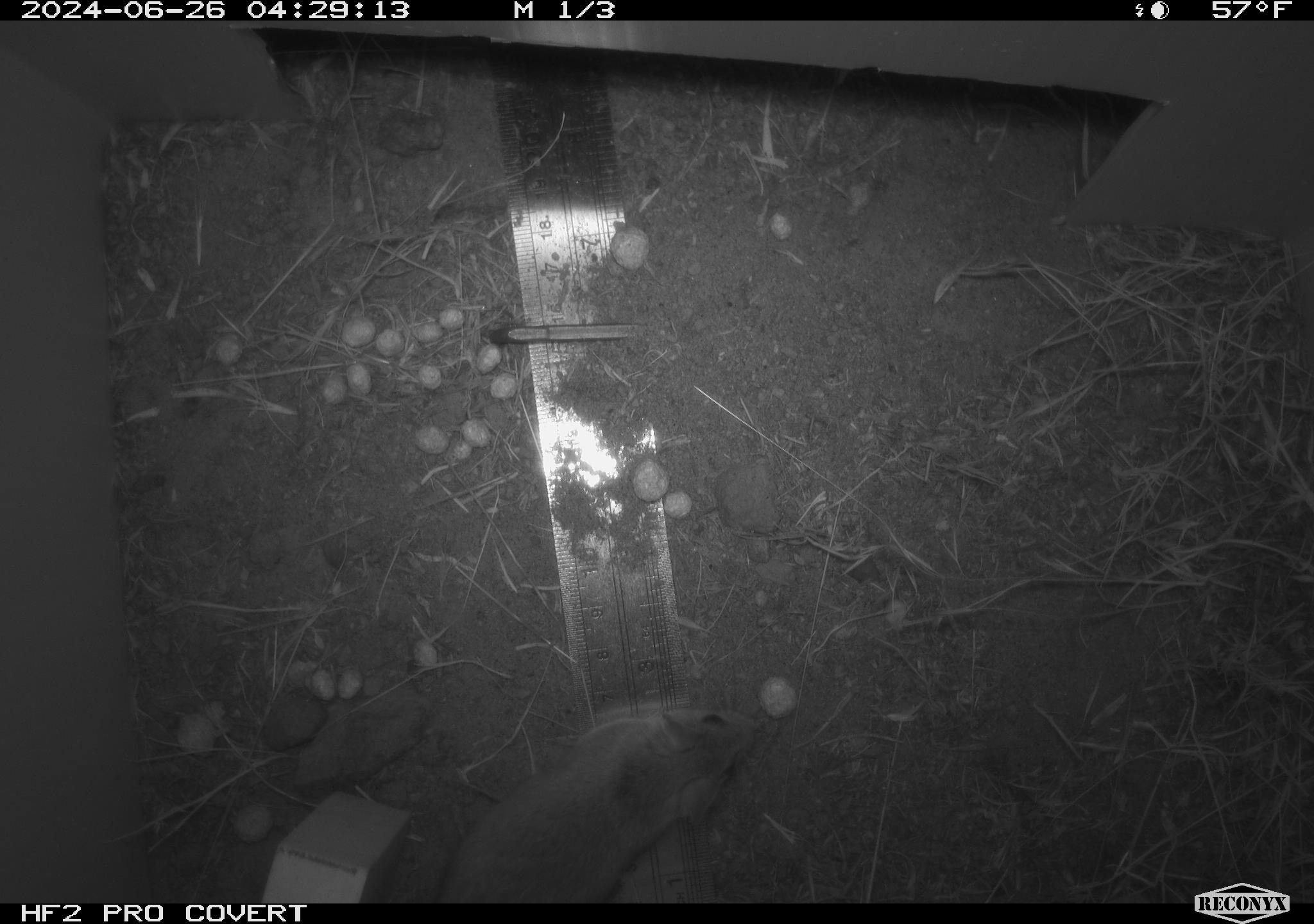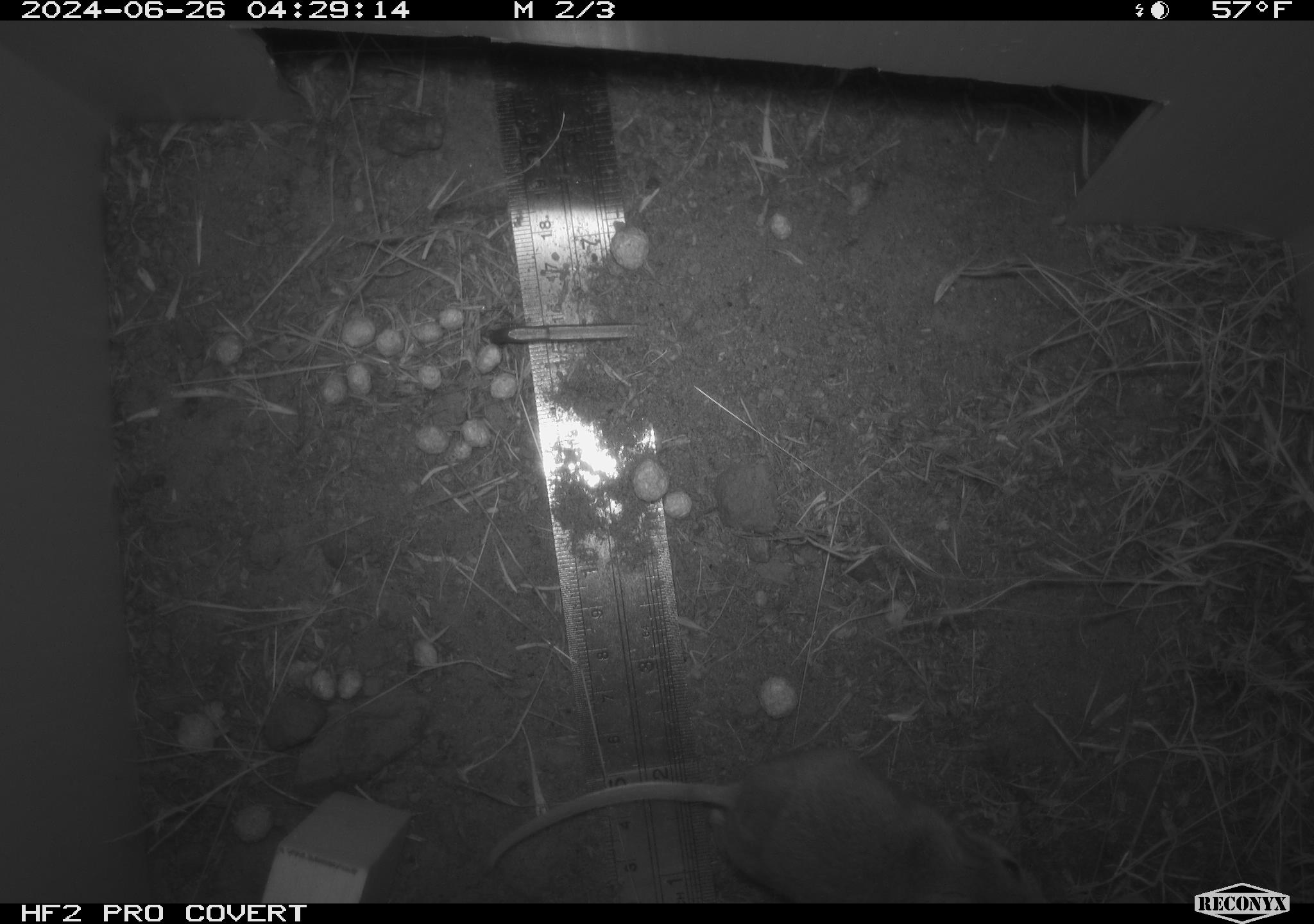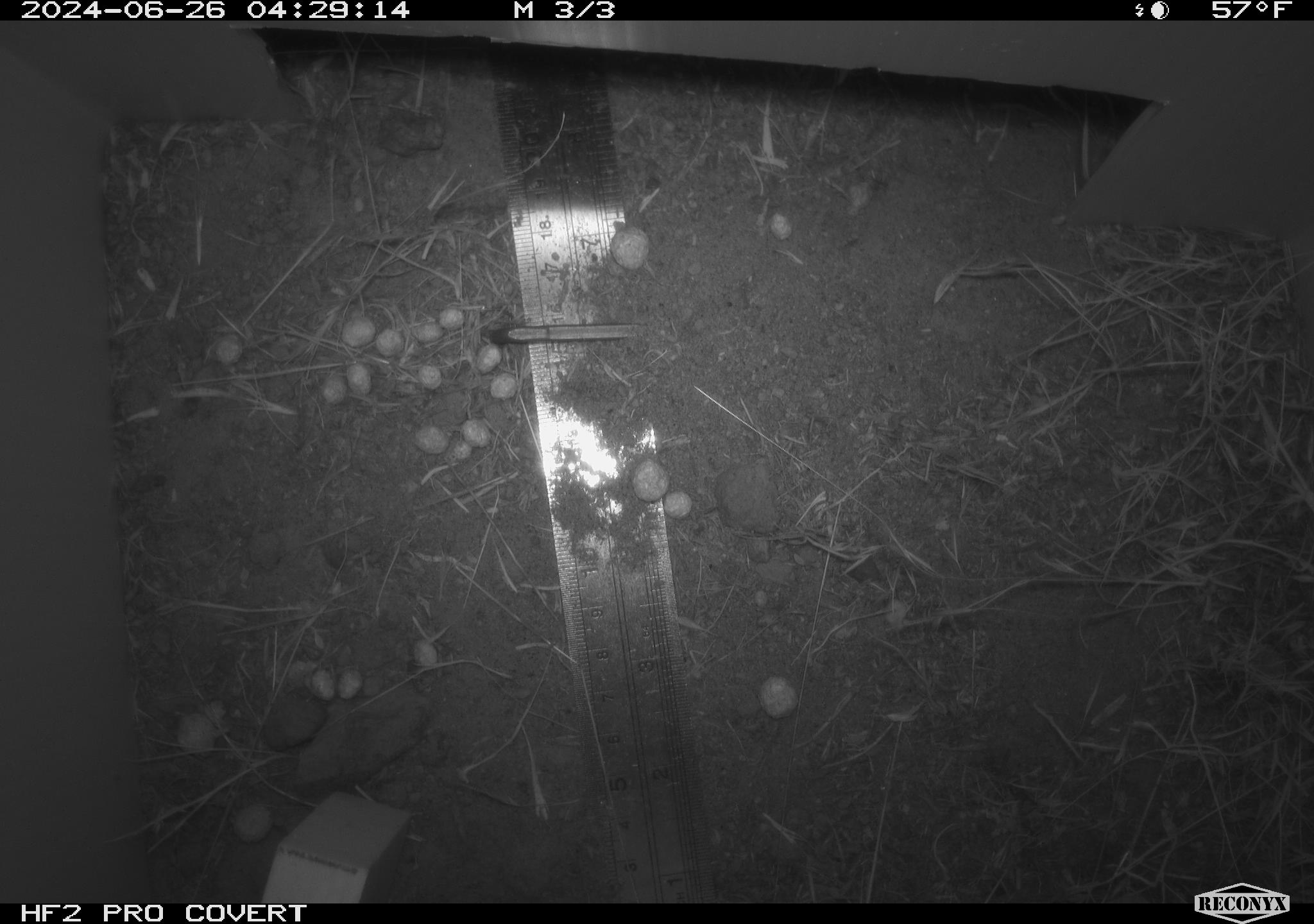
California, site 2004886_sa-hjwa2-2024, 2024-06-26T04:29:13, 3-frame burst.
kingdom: Animalia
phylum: Chordata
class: Mammalia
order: Rodentia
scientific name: Rodentia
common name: rodent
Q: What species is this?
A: Rodent (Rodentia).